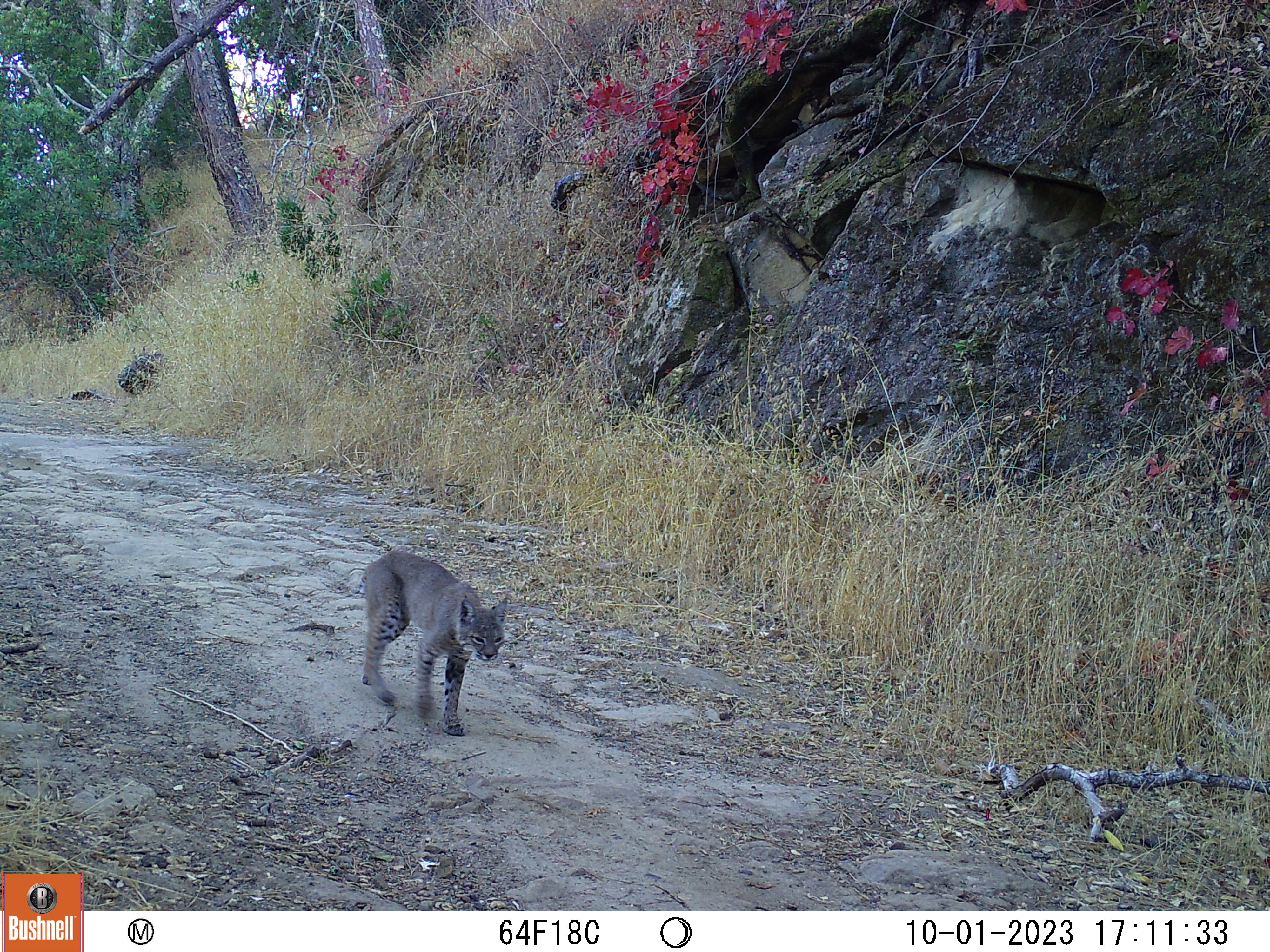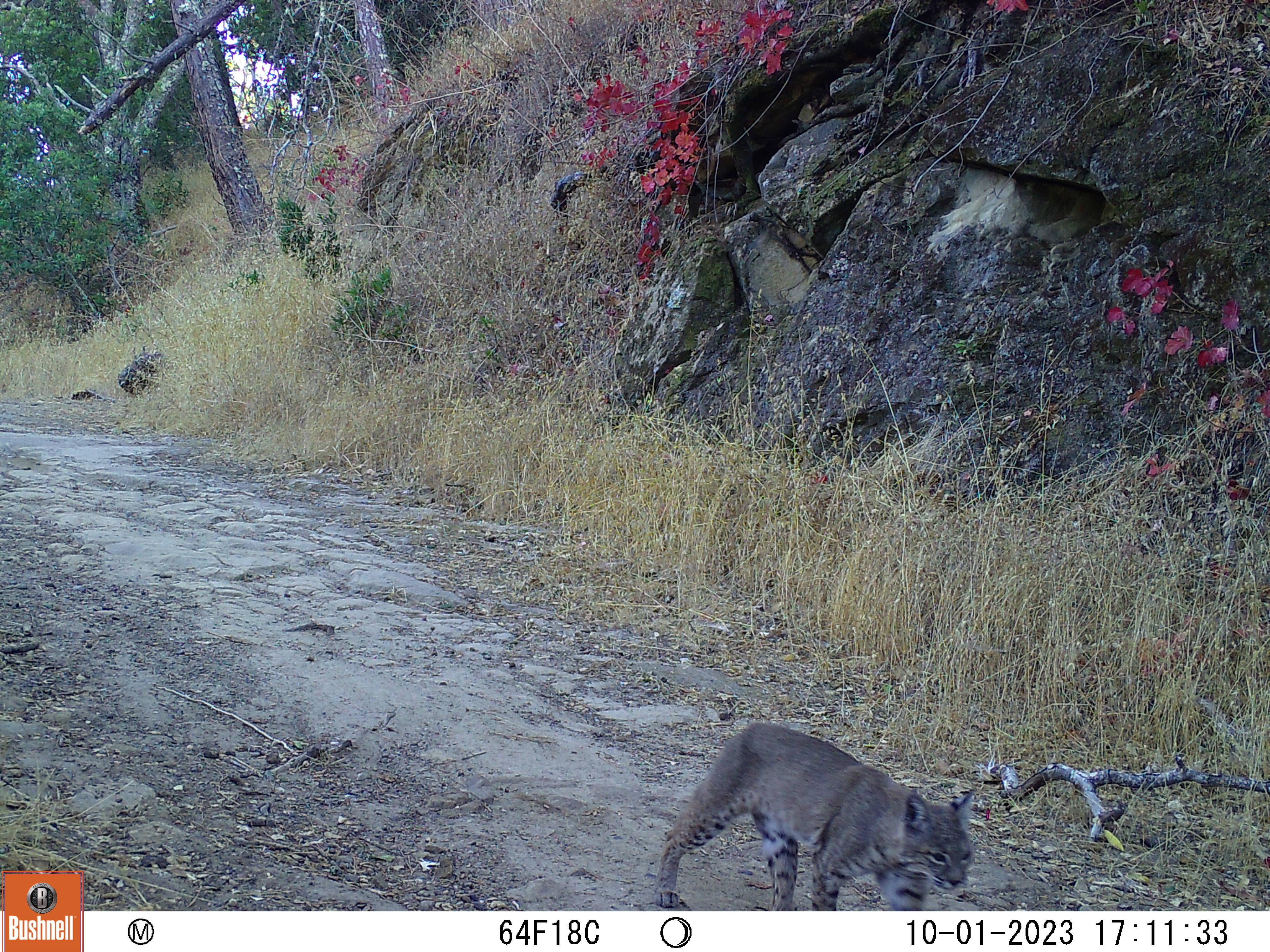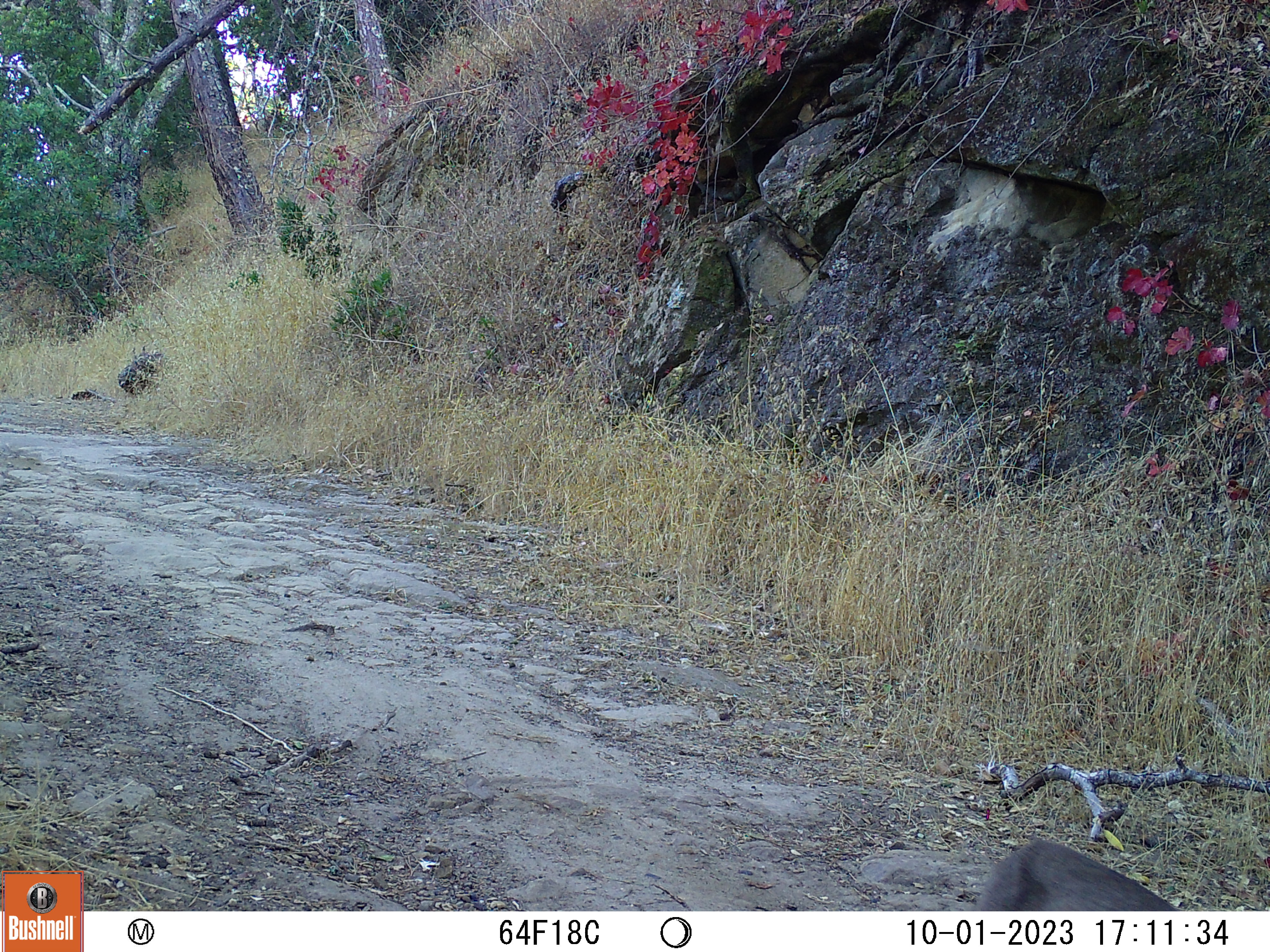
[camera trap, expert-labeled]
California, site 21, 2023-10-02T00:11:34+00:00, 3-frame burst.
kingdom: Animalia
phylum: Chordata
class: Mammalia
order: Carnivora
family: Felidae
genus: Lynx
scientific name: Lynx rufus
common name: bobcat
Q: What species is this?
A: Bobcat (Lynx rufus).